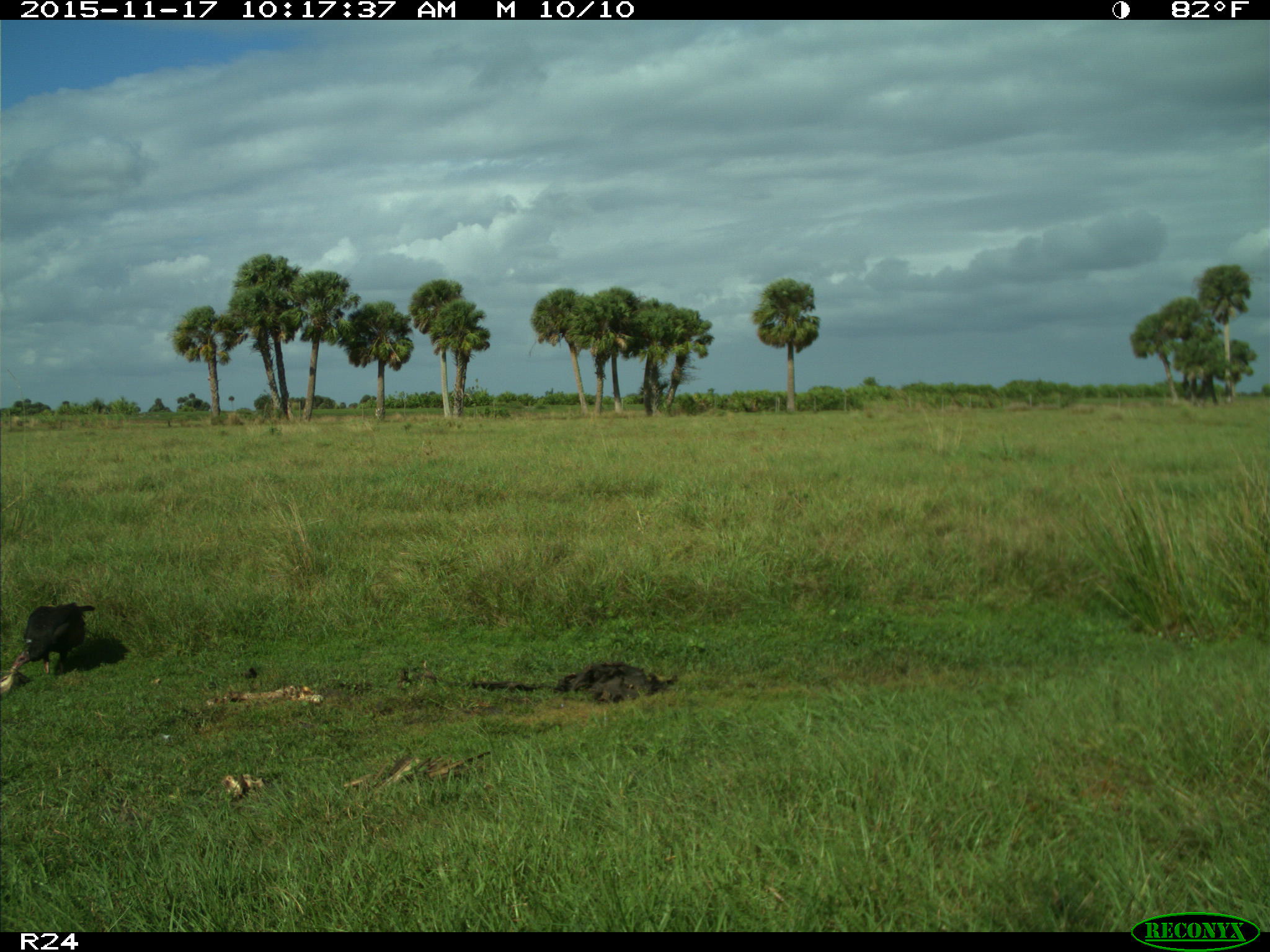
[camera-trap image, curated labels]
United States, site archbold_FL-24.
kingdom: Animalia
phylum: Chordata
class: Aves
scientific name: Aves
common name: birds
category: unidentified bird